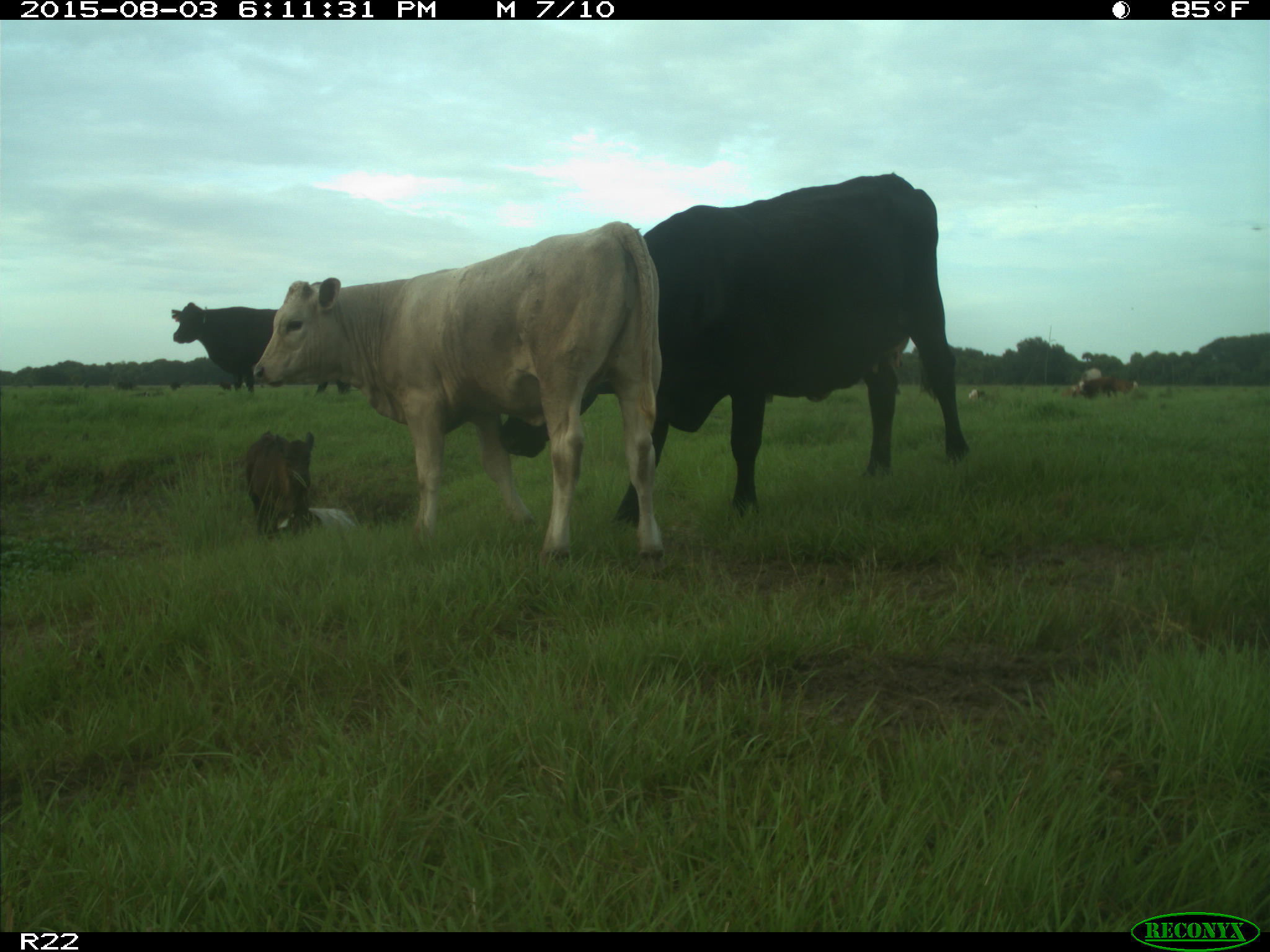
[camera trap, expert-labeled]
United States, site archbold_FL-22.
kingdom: Animalia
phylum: Chordata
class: Mammalia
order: Artiodactyla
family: Bovidae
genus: Bos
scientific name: Bos taurus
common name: domestic cow